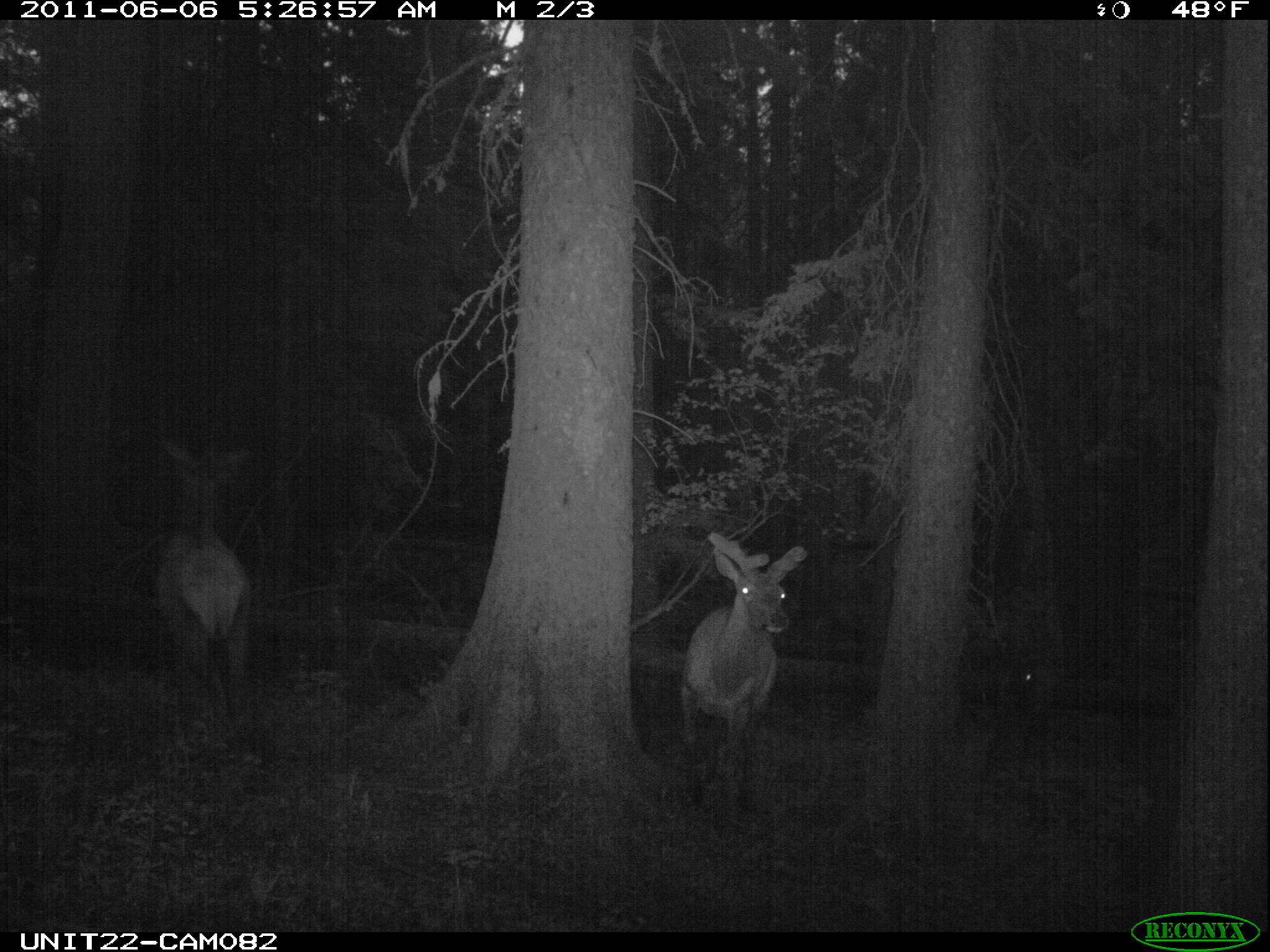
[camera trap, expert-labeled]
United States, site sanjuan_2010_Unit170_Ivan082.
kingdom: Animalia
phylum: Chordata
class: Mammalia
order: Artiodactyla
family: Cervidae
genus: Cervus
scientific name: Cervus elaphus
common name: red deer